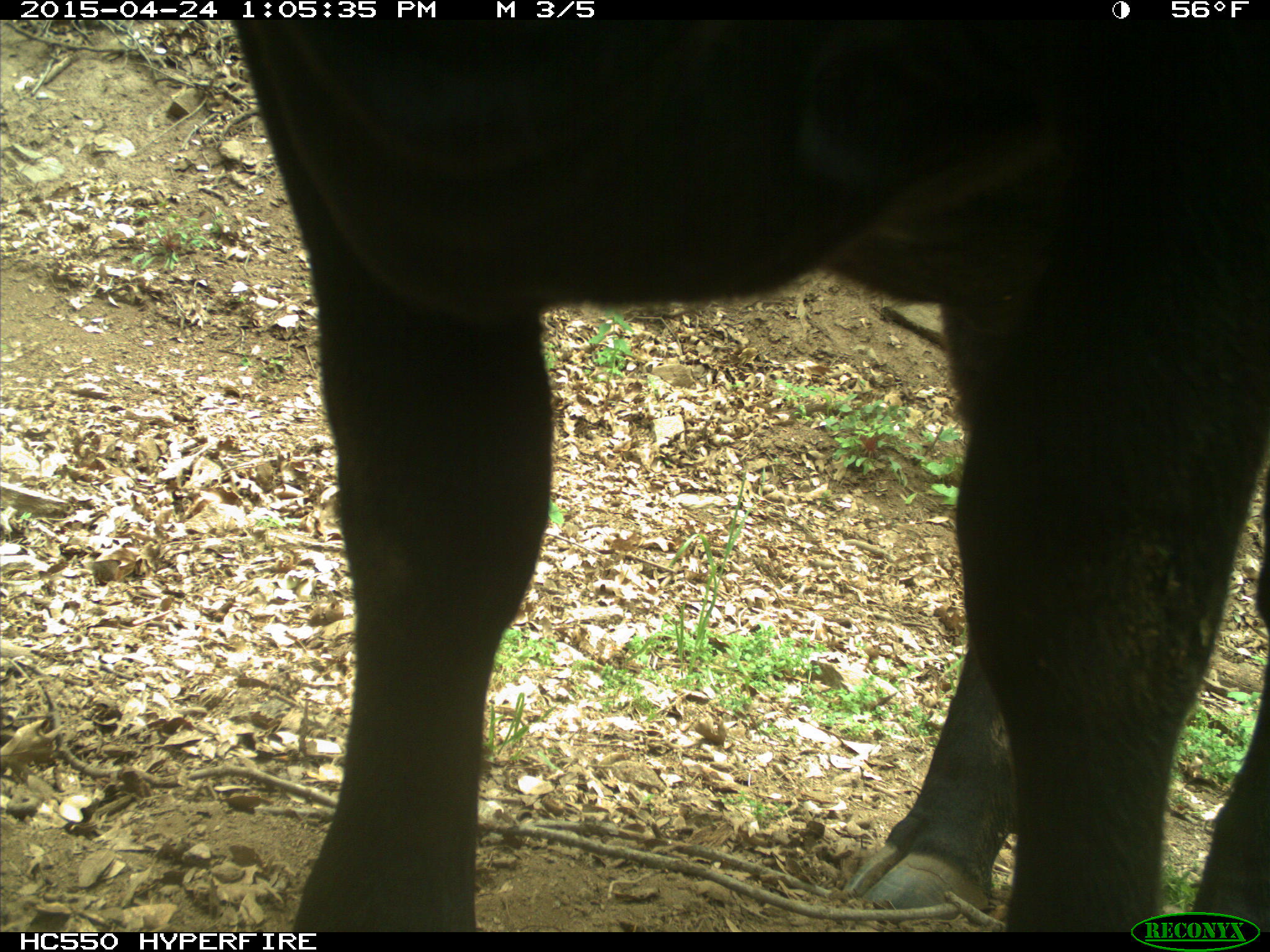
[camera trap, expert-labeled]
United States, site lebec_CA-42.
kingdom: Animalia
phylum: Chordata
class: Mammalia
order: Artiodactyla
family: Bovidae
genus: Bos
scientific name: Bos taurus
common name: domestic cow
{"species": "Bos taurus (domestic cow)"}